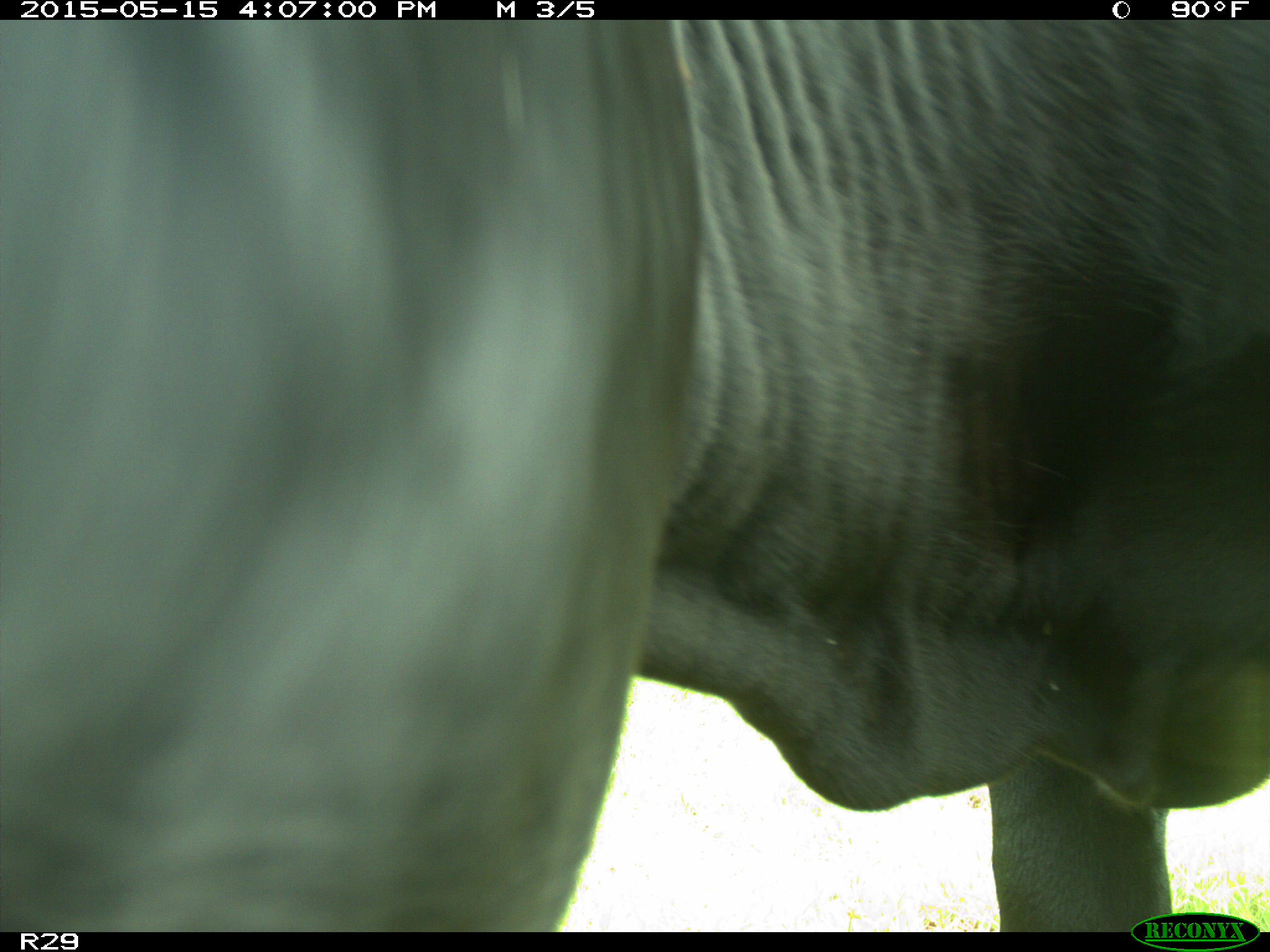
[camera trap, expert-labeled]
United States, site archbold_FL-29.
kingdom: Animalia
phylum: Chordata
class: Mammalia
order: Artiodactyla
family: Bovidae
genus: Bos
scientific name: Bos taurus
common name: domestic cow